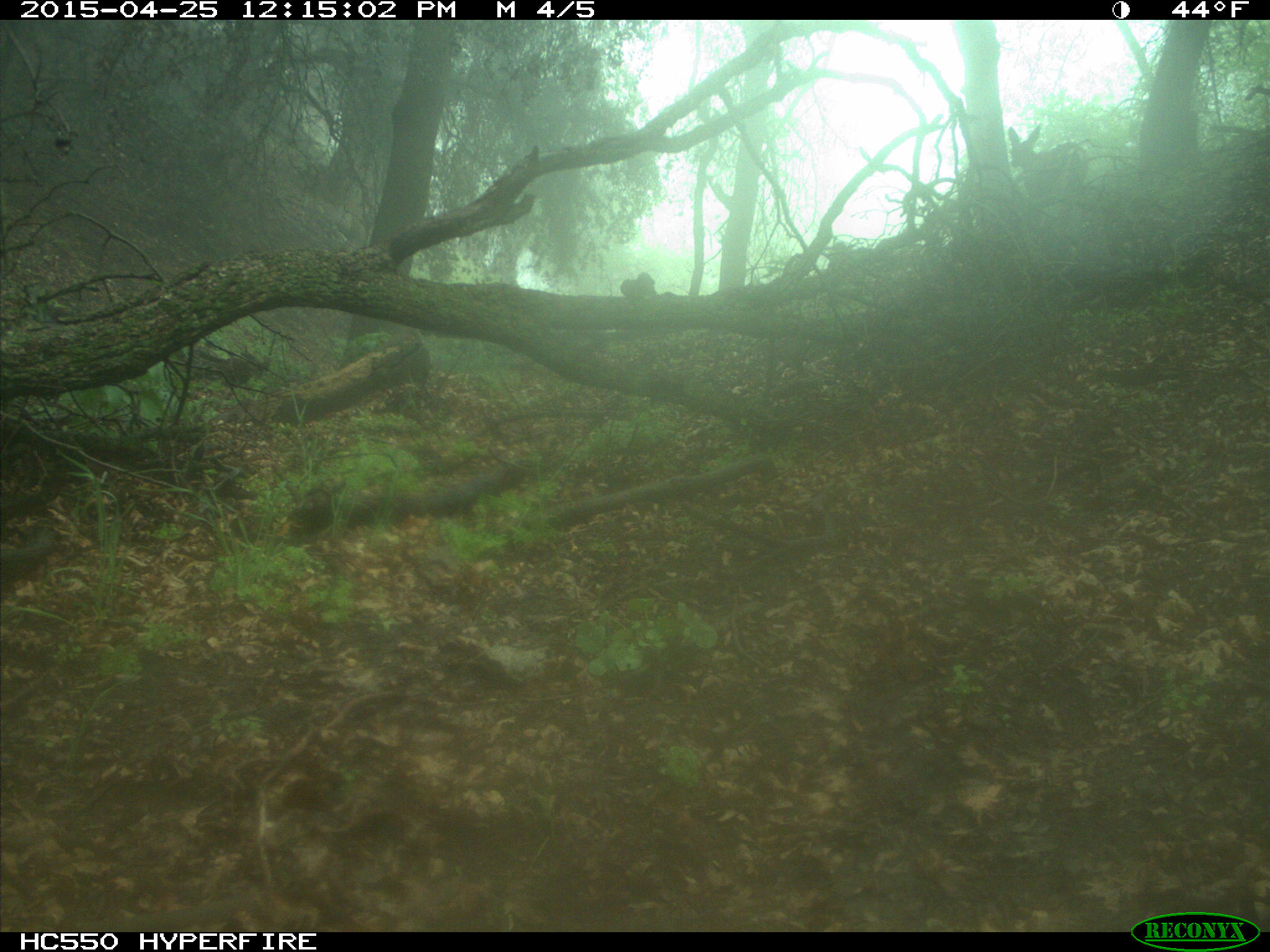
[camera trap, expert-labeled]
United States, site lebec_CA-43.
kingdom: Animalia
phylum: Chordata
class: Mammalia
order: Artiodactyla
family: Cervidae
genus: Odocoileus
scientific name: Odocoileus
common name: deer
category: unidentified deer